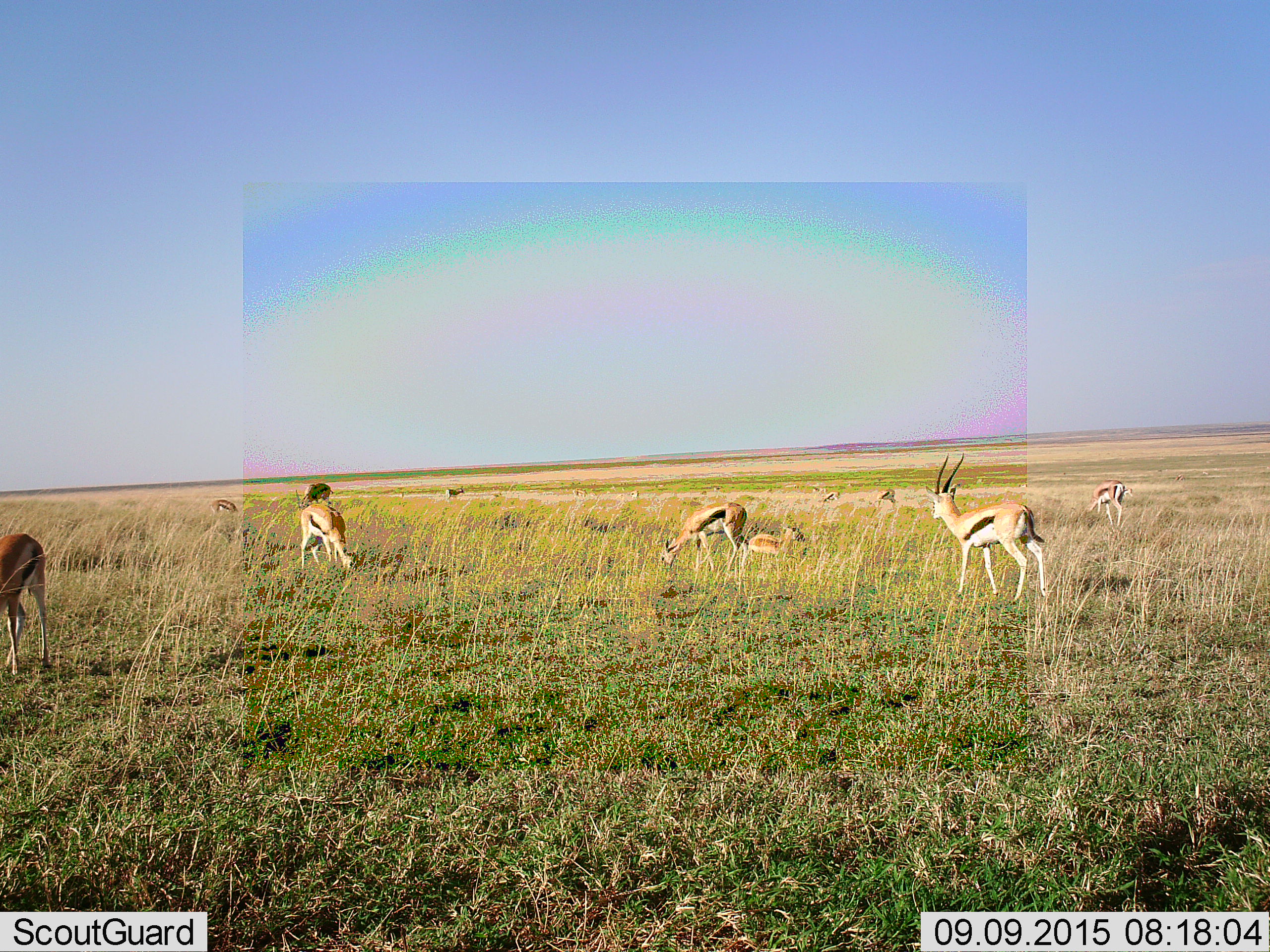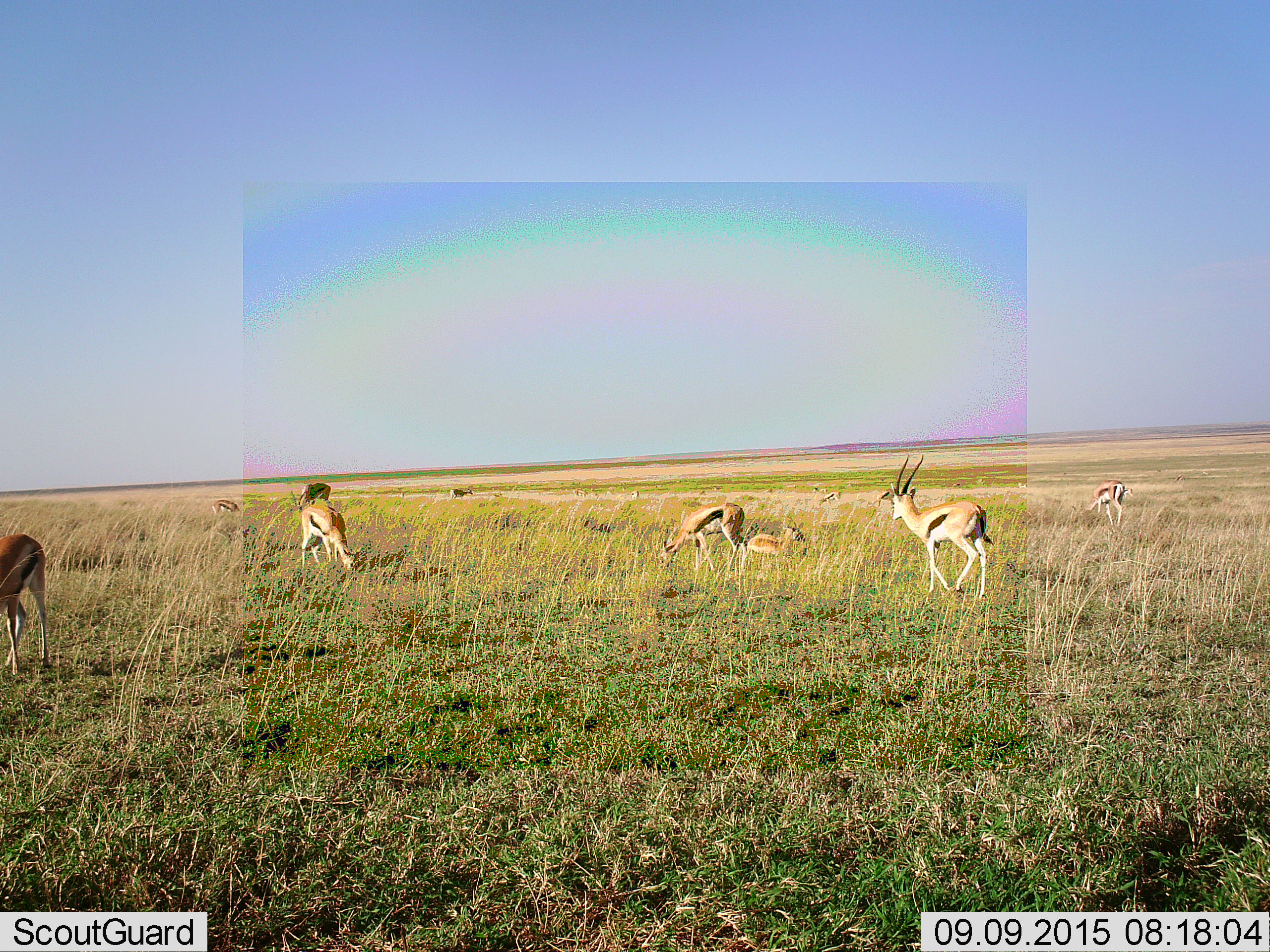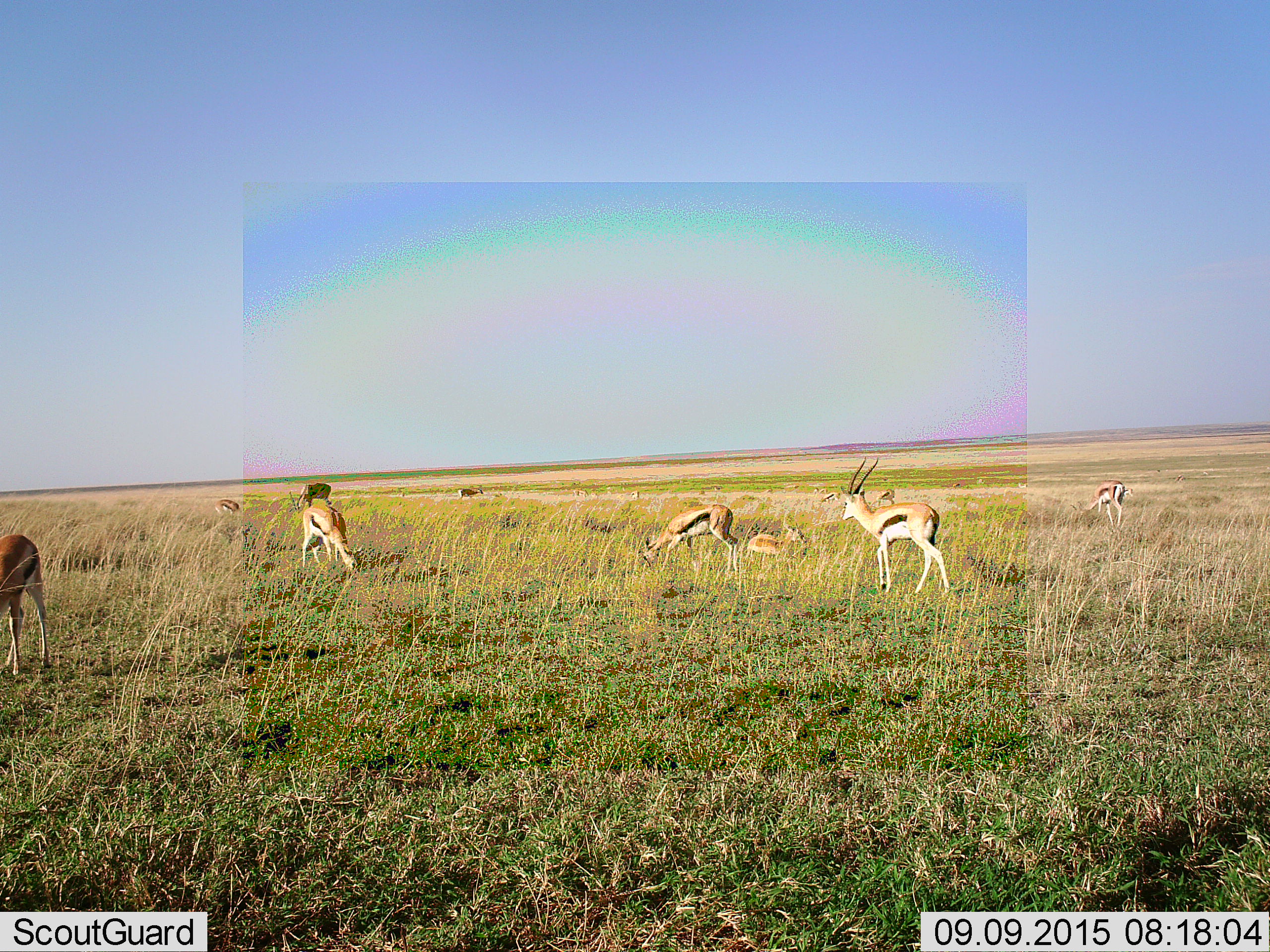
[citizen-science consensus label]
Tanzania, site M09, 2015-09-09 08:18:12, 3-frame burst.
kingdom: Animalia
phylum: Chordata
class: Mammalia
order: Artiodactyla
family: Bovidae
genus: Eudorcas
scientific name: Eudorcas thomsonii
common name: thomson's gazelle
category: gazellethomsons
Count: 11-50.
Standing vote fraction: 70%.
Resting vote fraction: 50%.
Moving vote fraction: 80%.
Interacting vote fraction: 10%.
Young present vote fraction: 50%.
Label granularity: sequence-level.